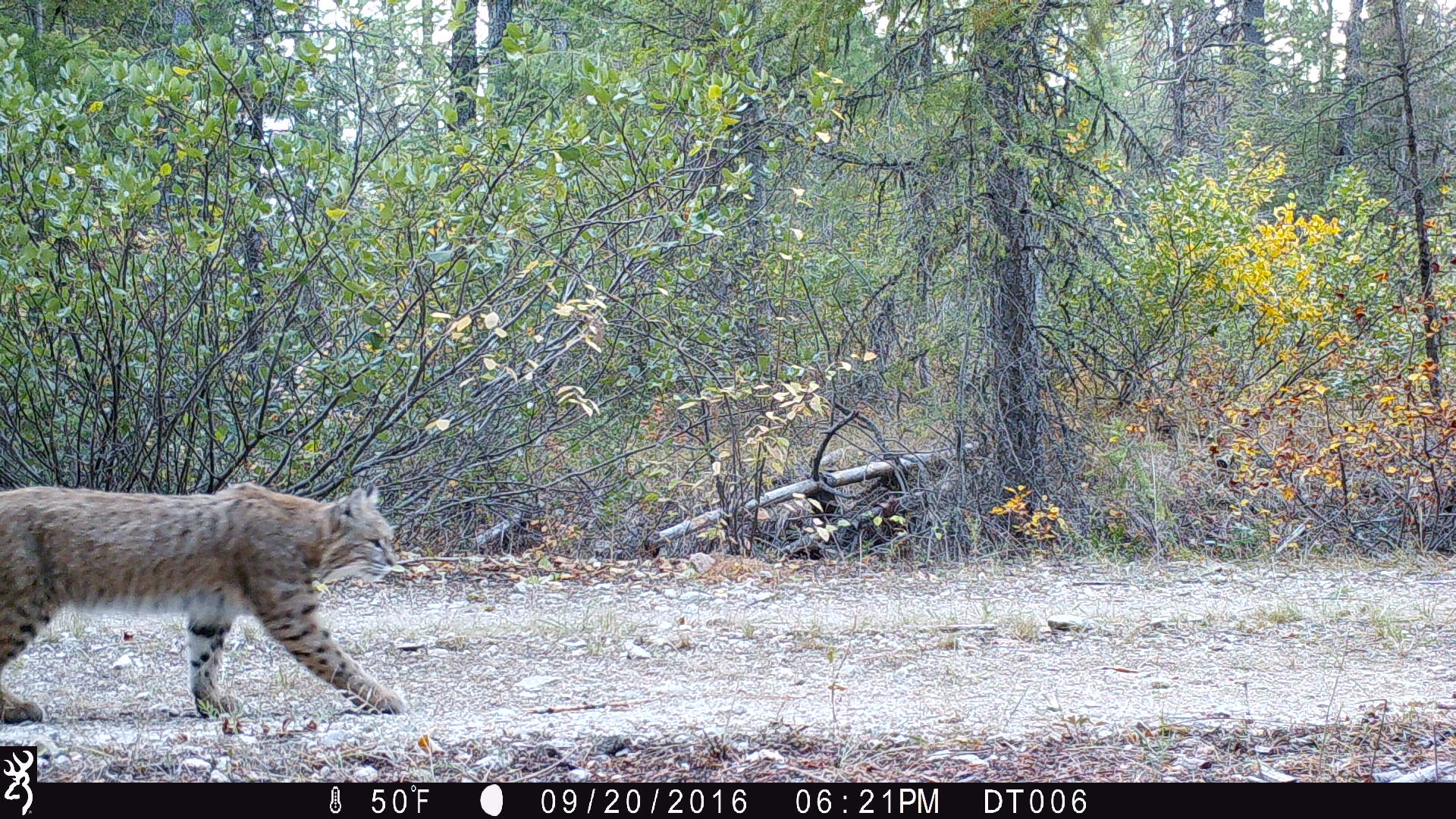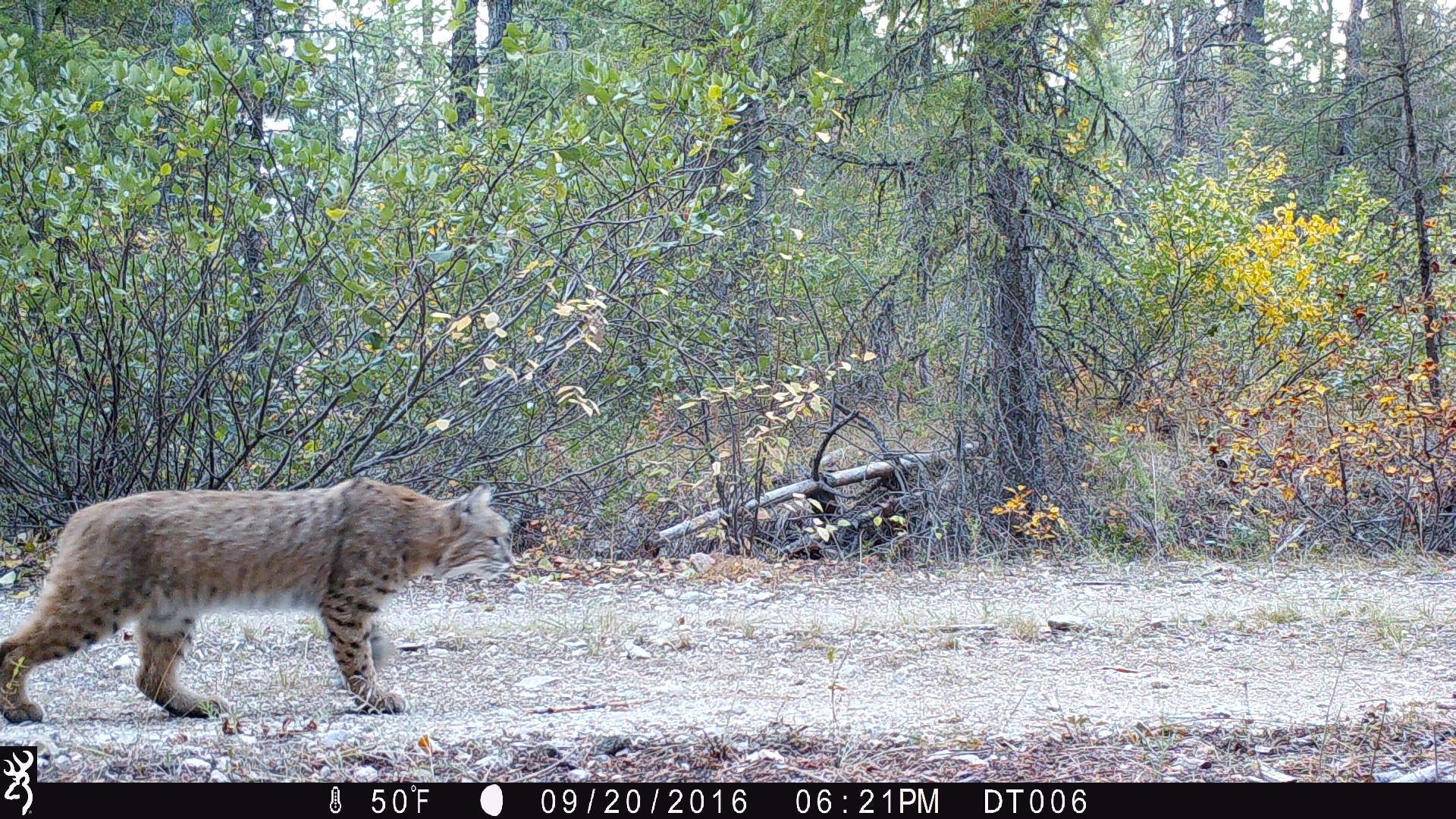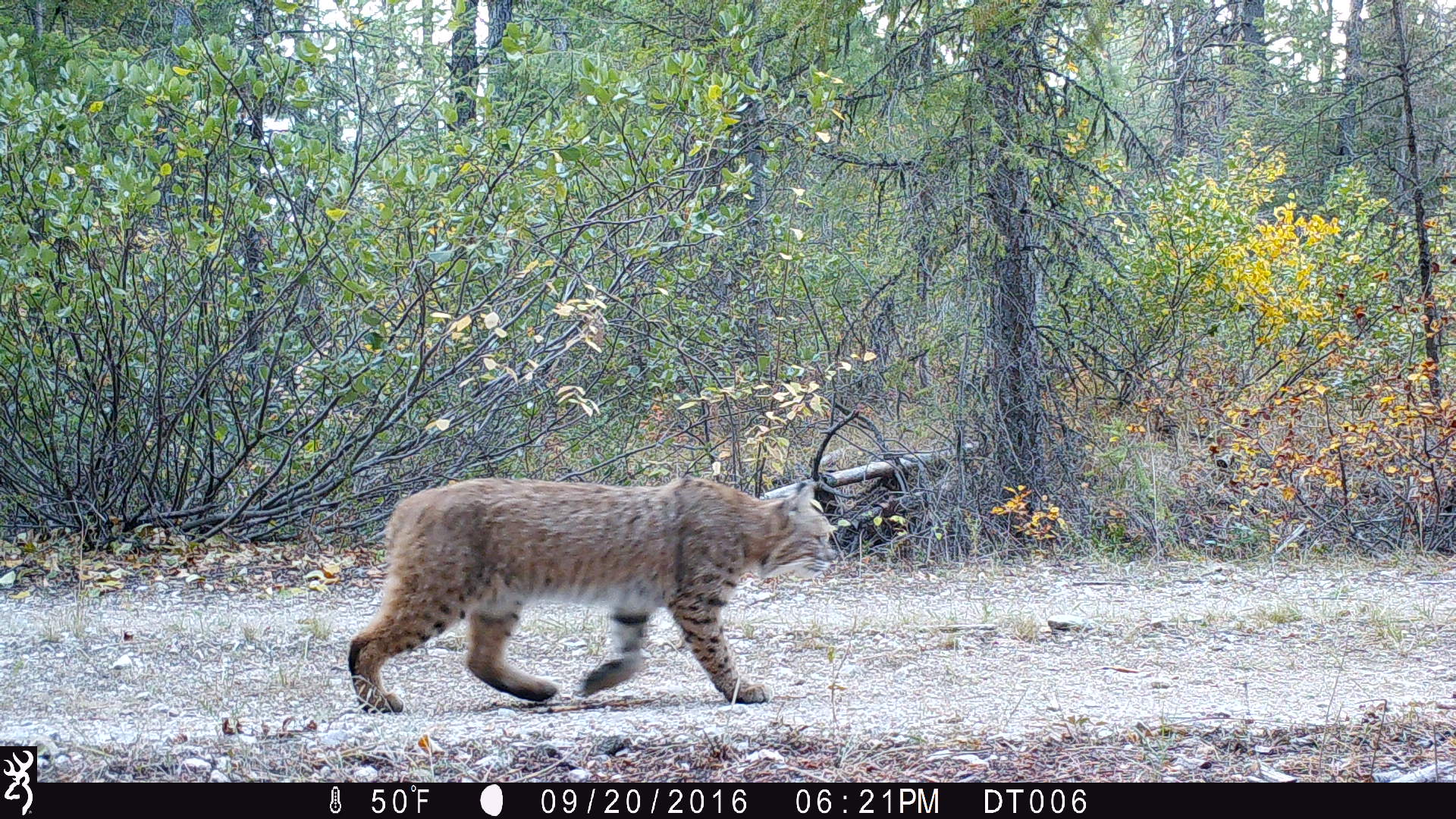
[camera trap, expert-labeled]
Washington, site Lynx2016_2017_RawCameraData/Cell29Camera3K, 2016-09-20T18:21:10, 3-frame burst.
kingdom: Animalia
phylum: Chordata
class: Mammalia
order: Carnivora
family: Felidae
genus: Lynx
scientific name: Lynx rufus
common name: bobcat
Lynx rufus (bobcat). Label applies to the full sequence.